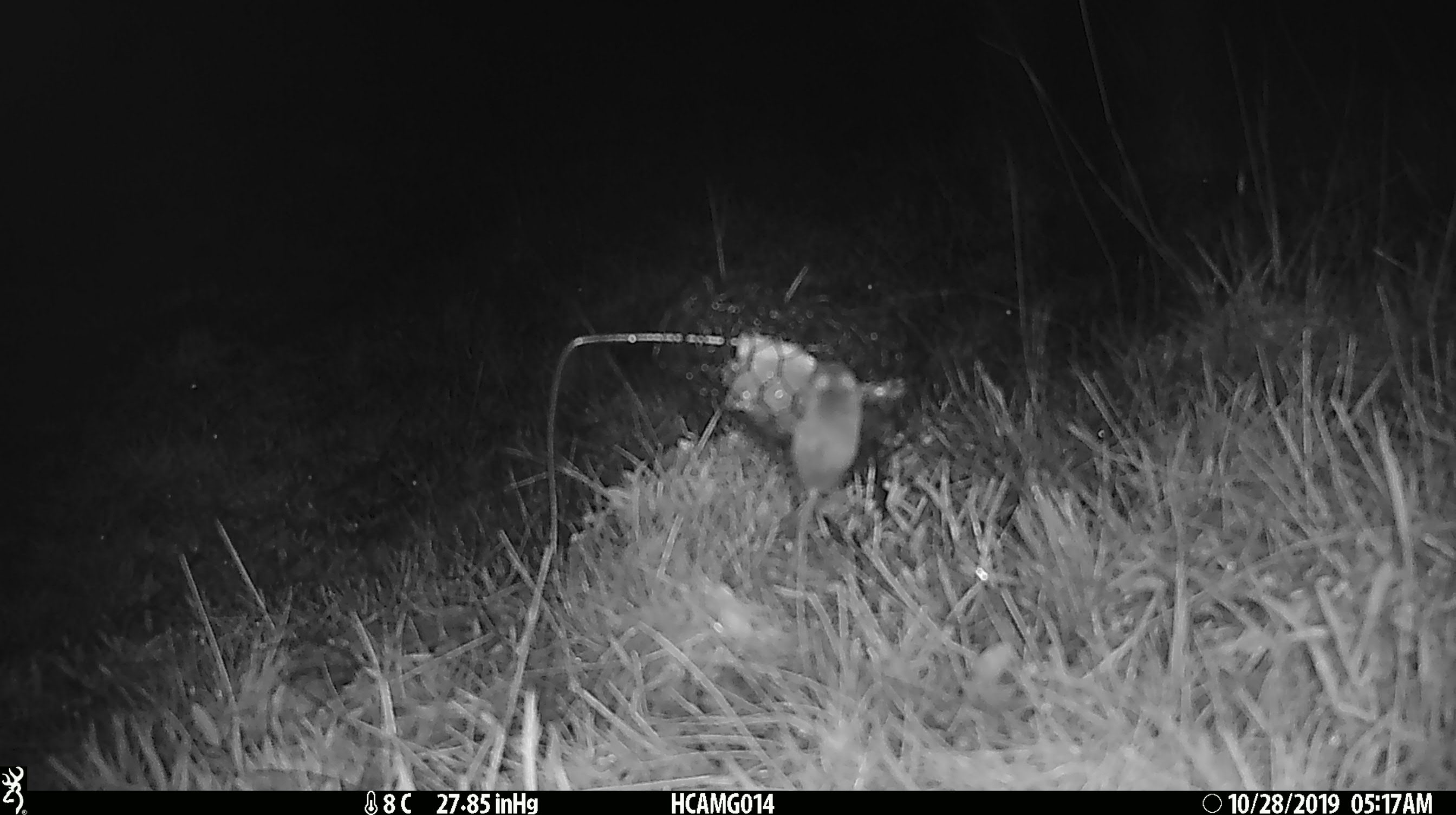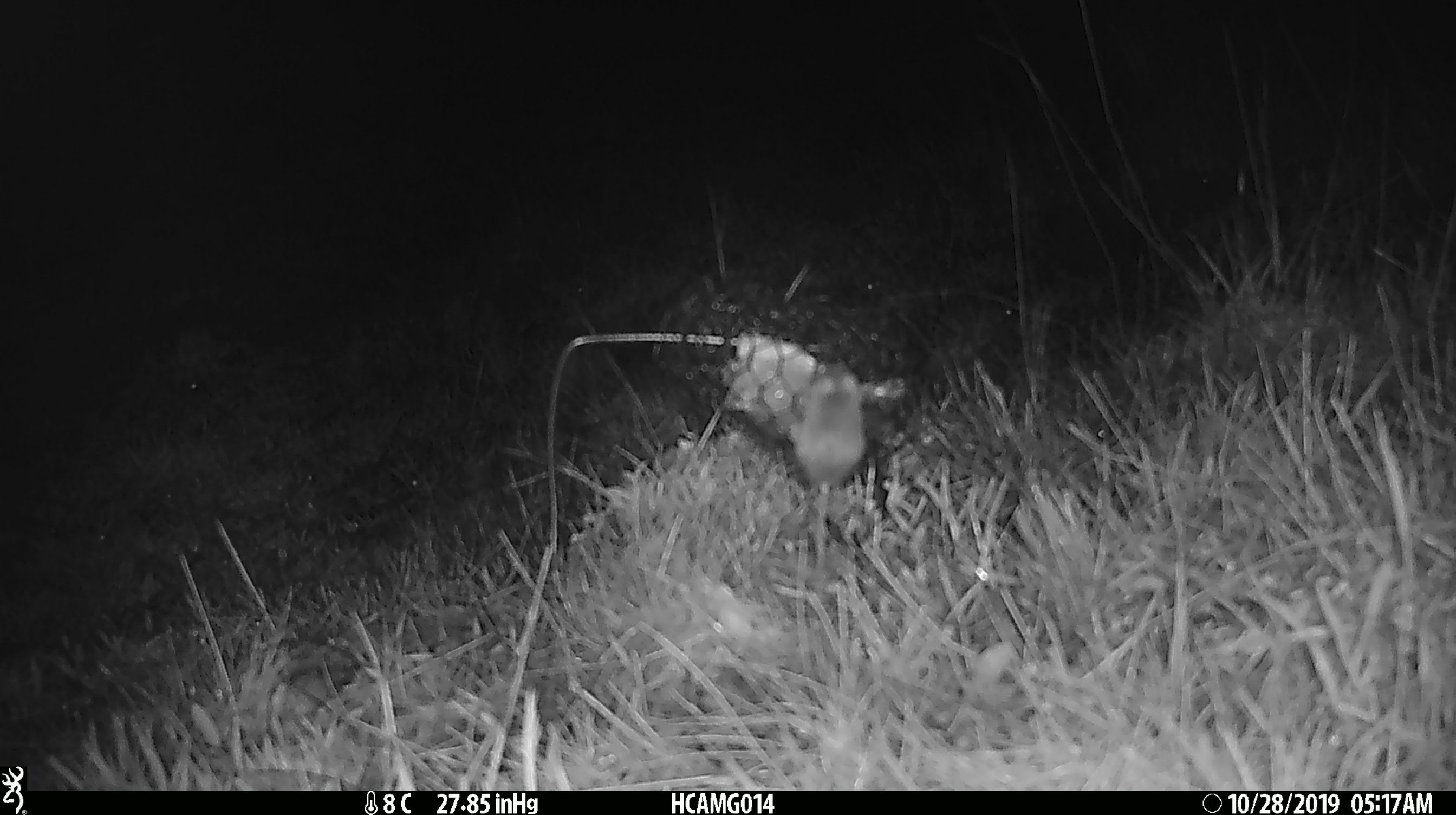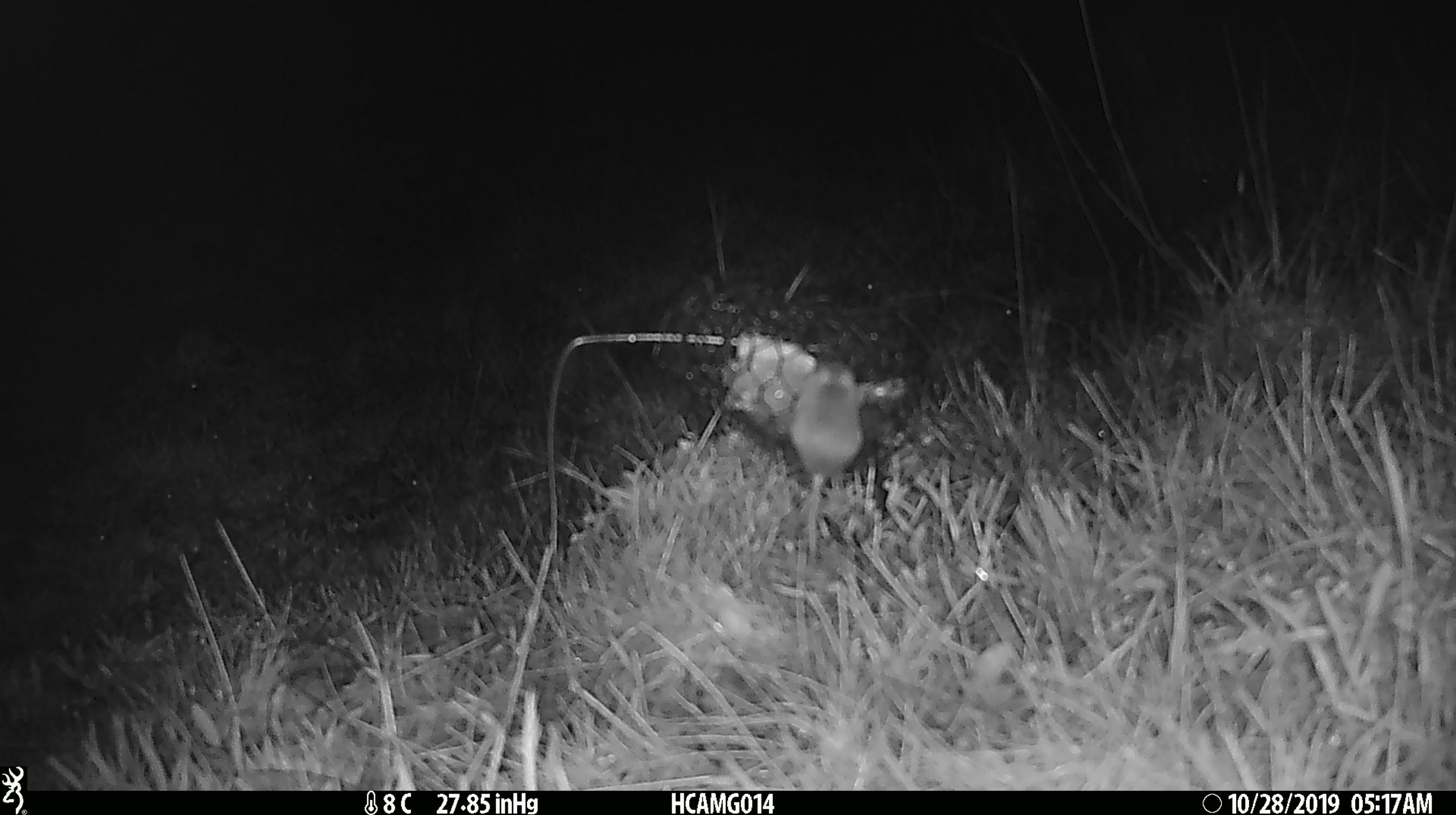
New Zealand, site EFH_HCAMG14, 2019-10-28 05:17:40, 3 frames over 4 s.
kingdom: Animalia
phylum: Chordata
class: Mammalia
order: Rodentia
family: Muridae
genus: Mus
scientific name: Mus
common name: mouse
Mouse (Mus).